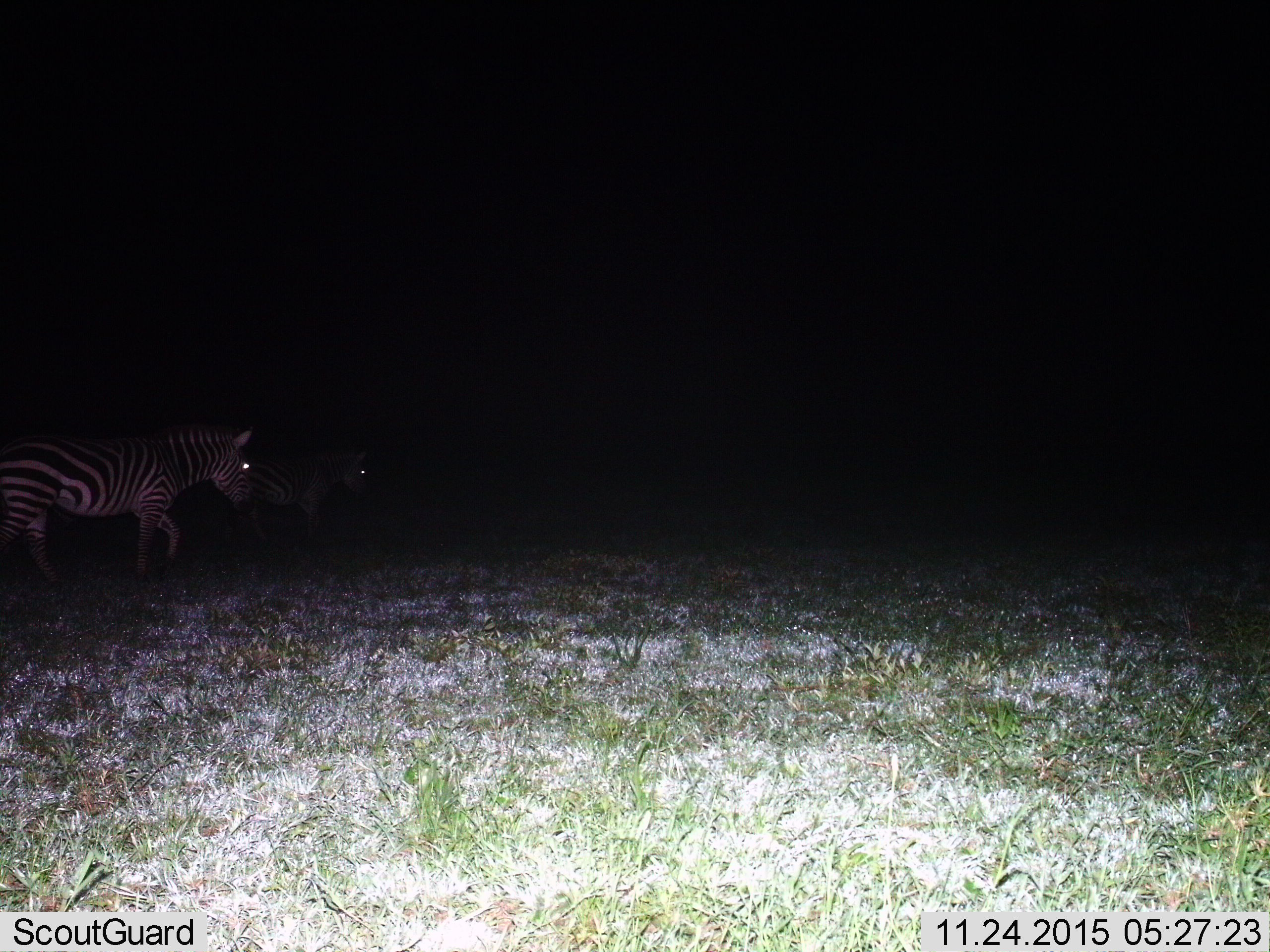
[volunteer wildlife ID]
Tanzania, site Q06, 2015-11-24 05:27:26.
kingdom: Animalia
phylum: Chordata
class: Mammalia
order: Perissodactyla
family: Equidae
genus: Equus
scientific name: Equus quagga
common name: plains zebra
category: zebra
Zebra (plains zebra) (Equus quagga), count 2. Behavior (volunteer vote fractions): standing 25%, resting 0%, moving 88%, interacting 0%. Young present (vote fraction): 0%. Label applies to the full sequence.